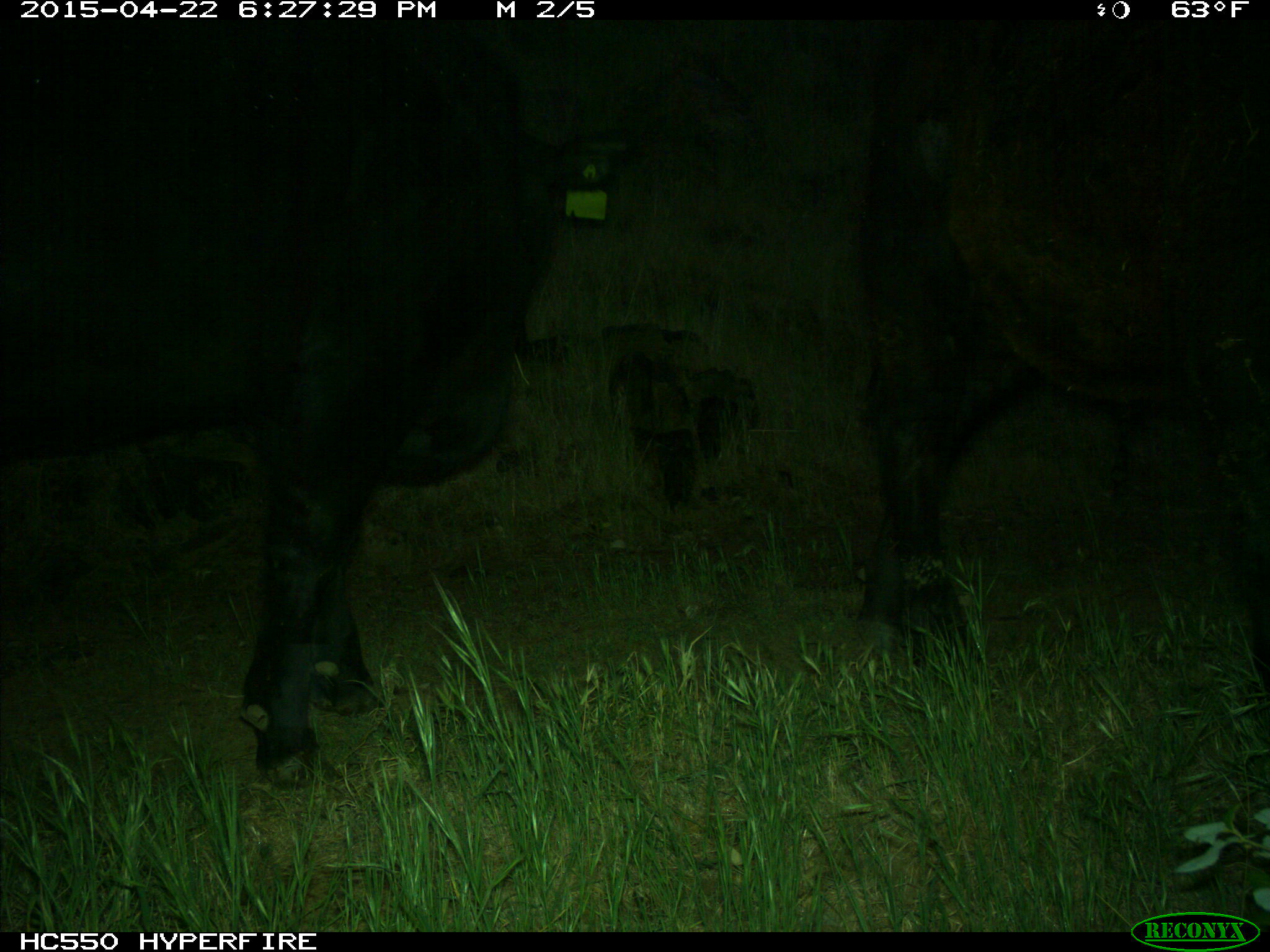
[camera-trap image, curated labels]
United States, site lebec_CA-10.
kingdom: Animalia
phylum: Chordata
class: Mammalia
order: Artiodactyla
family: Bovidae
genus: Bos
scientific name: Bos taurus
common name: domestic cow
Bos taurus (domestic cow).